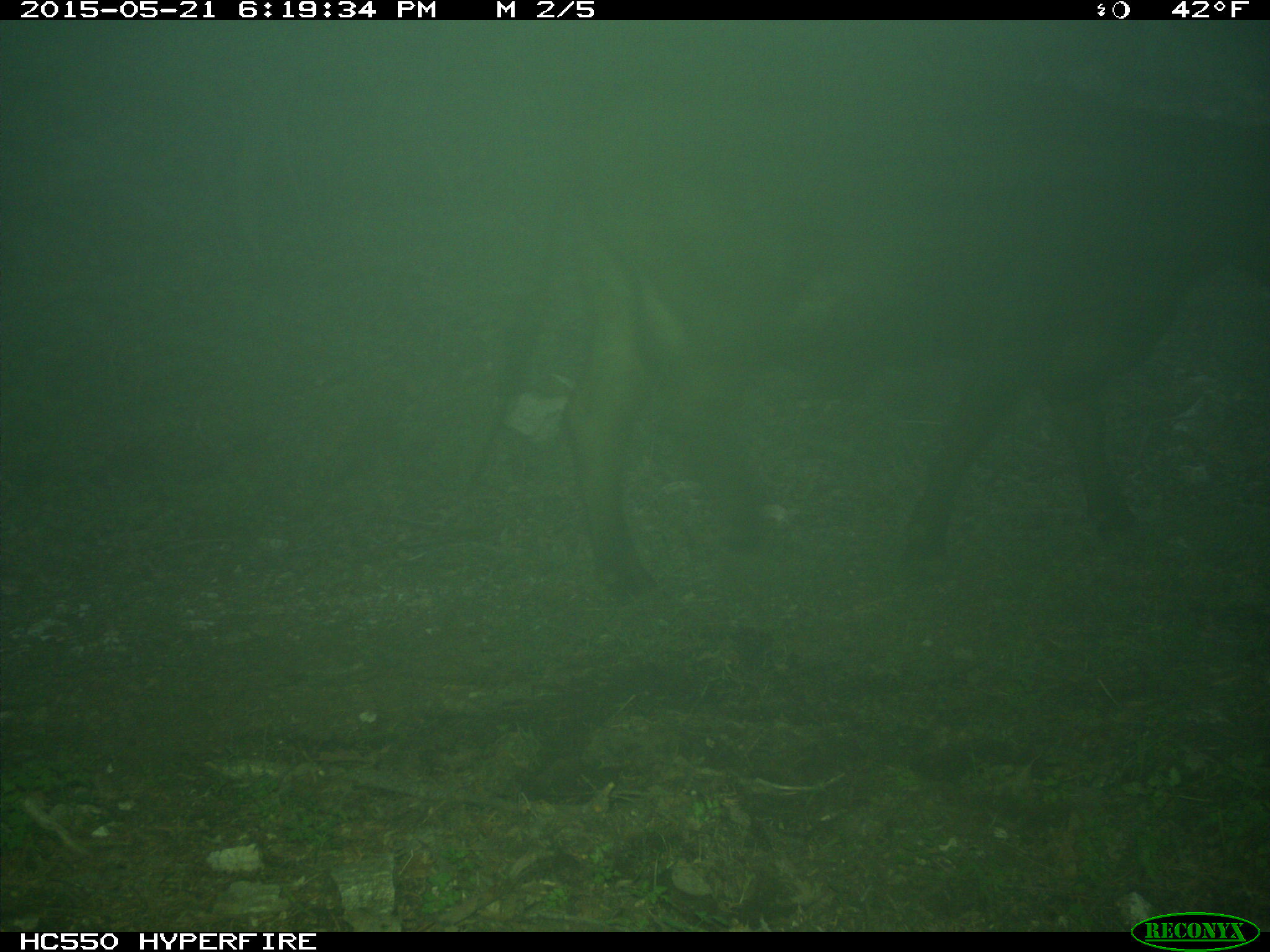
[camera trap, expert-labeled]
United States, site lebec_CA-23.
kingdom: Animalia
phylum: Chordata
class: Mammalia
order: Artiodactyla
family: Bovidae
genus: Bos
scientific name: Bos taurus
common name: domestic cow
Bos taurus (domestic cow).